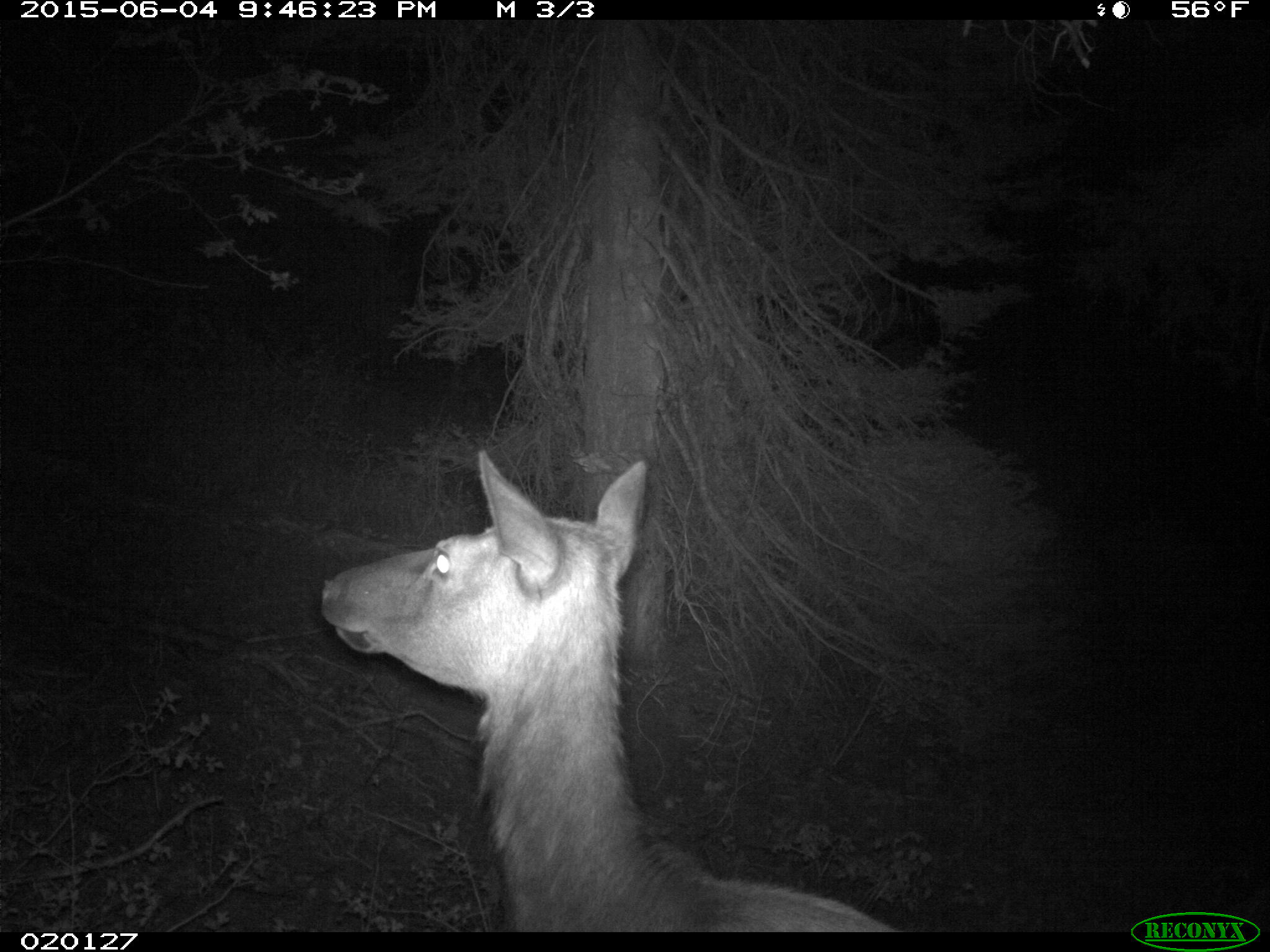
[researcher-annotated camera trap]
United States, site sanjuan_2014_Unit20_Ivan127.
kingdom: Animalia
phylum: Chordata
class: Mammalia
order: Artiodactyla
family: Cervidae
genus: Cervus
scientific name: Cervus elaphus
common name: red deer